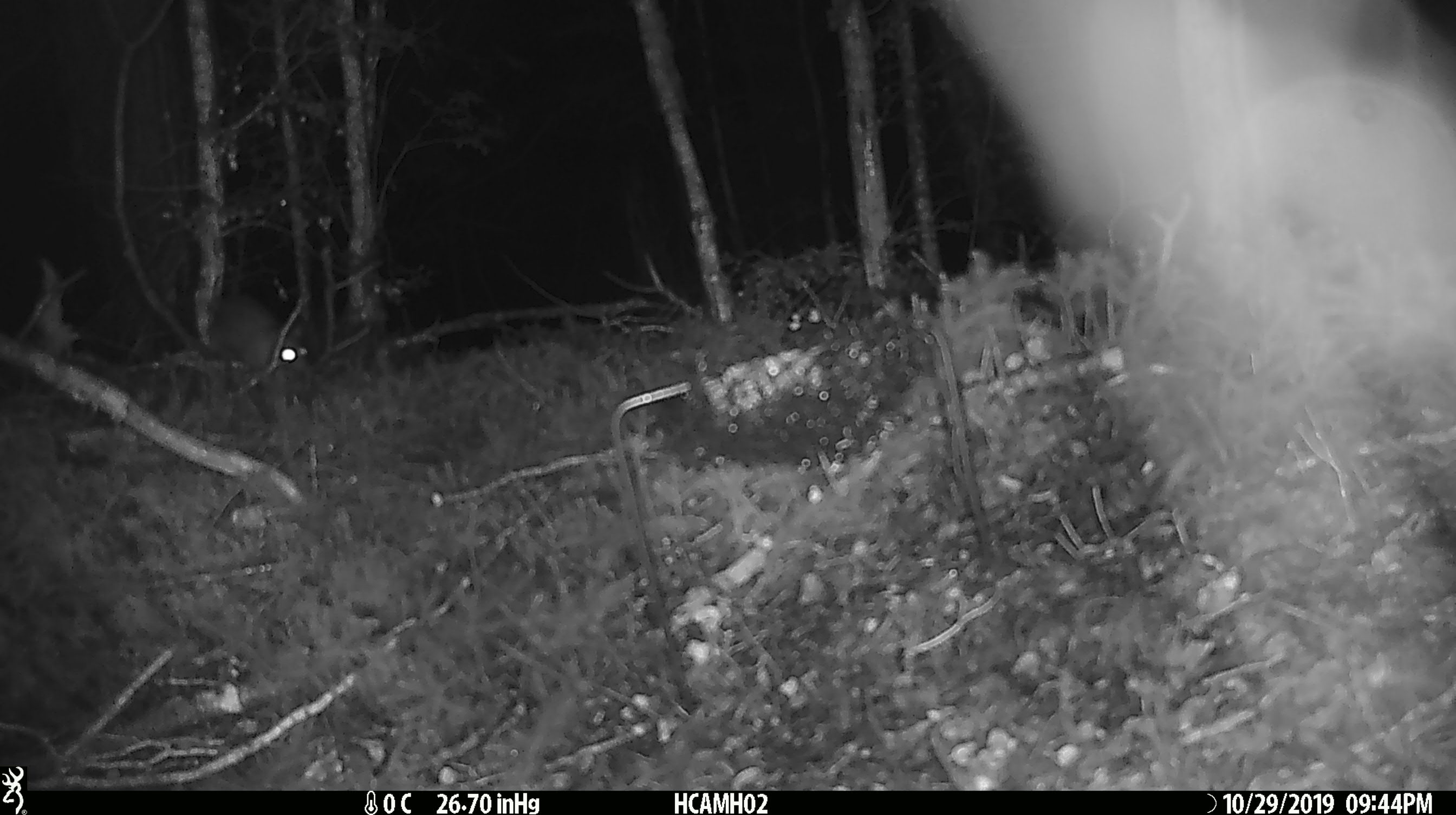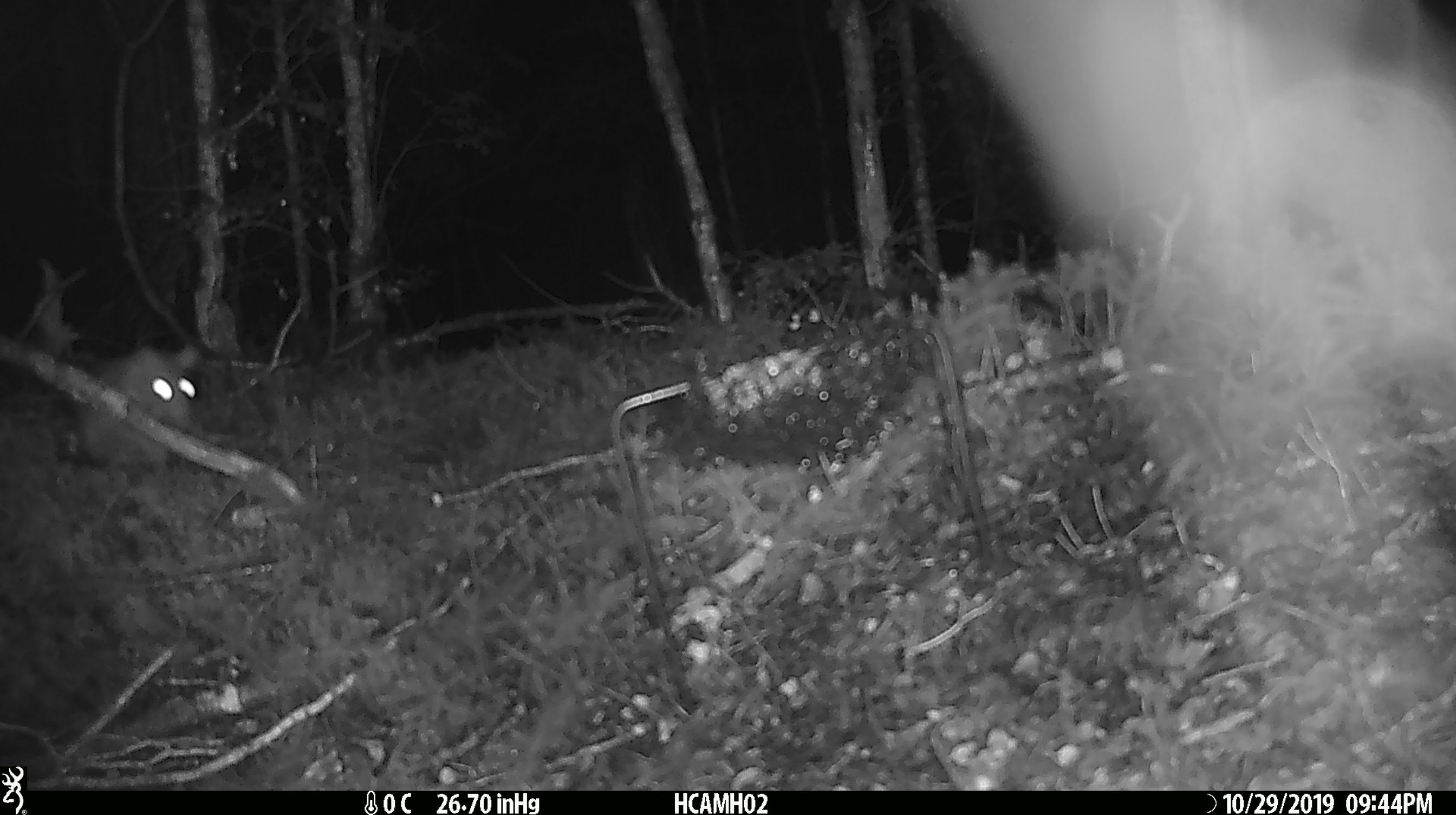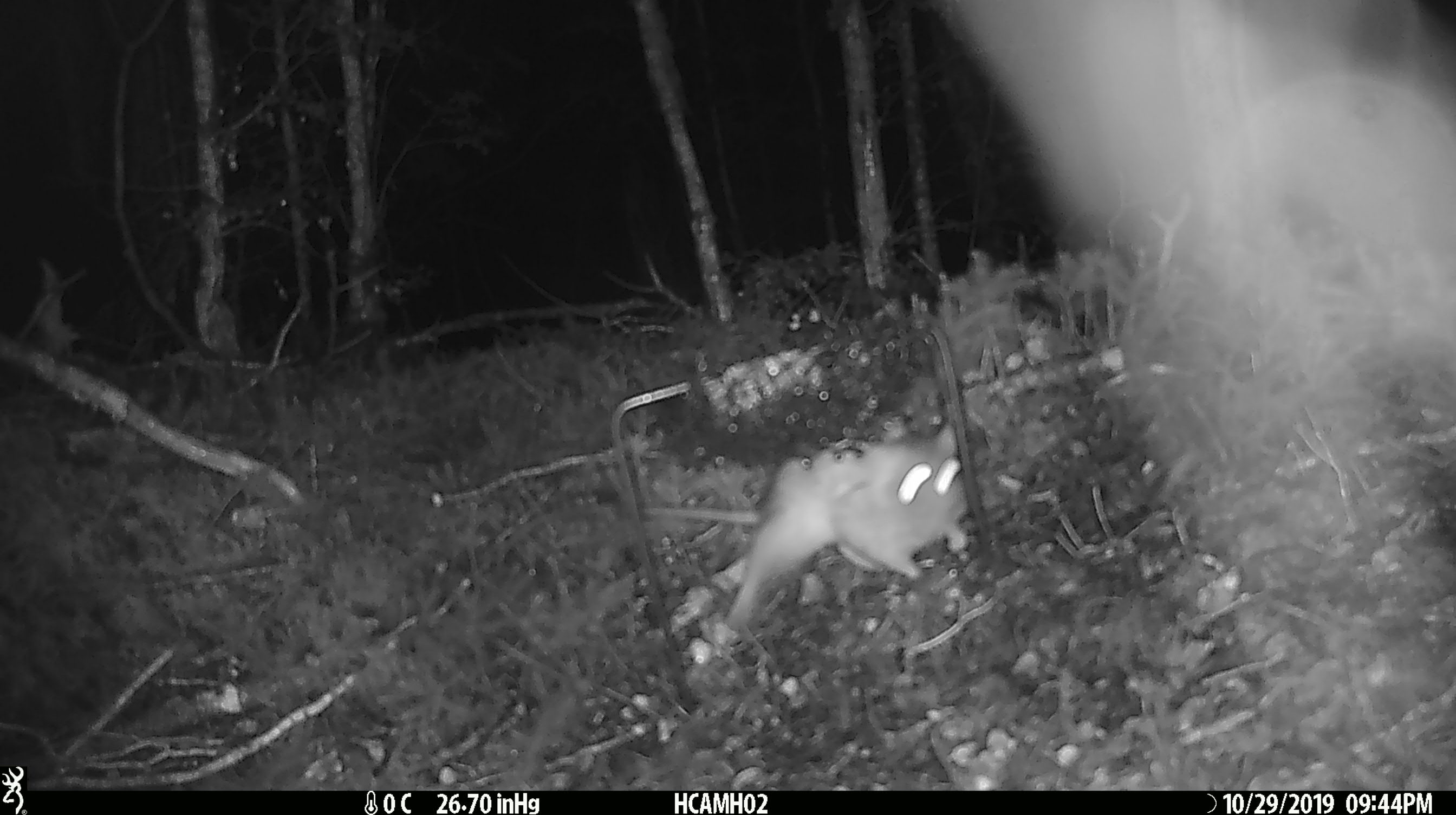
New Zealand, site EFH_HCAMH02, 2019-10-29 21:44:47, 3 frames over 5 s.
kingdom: Animalia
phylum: Chordata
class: Mammalia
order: Rodentia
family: Muridae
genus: Rattus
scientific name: Rattus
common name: rat